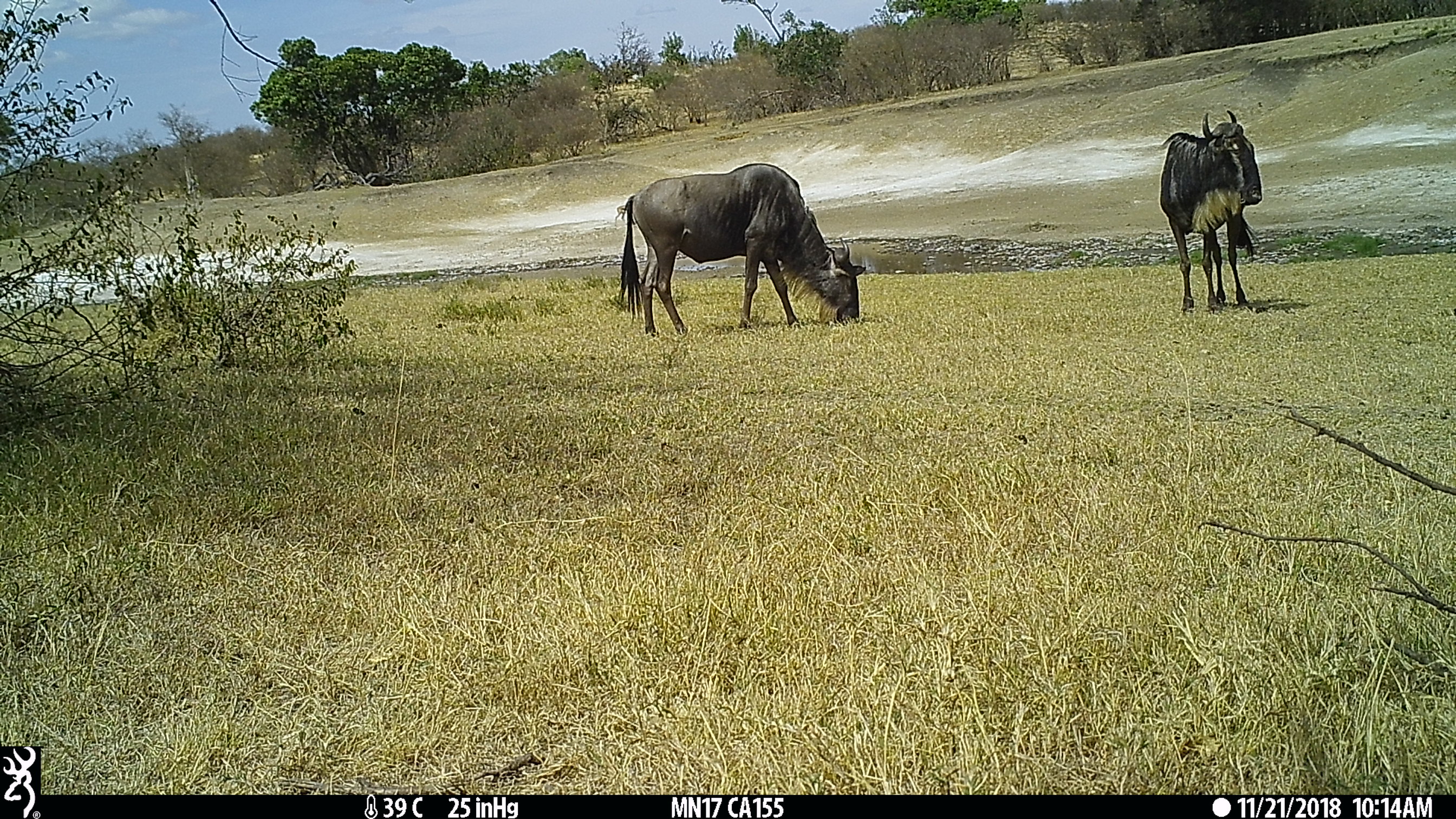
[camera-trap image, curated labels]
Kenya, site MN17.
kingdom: Animalia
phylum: Chordata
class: Mammalia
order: Artiodactyla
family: Bovidae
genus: Connochaetes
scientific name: Connochaetes taurinus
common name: blue wildebeest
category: wildebeest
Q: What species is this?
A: Wildebeest (blue wildebeest) (Connochaetes taurinus).